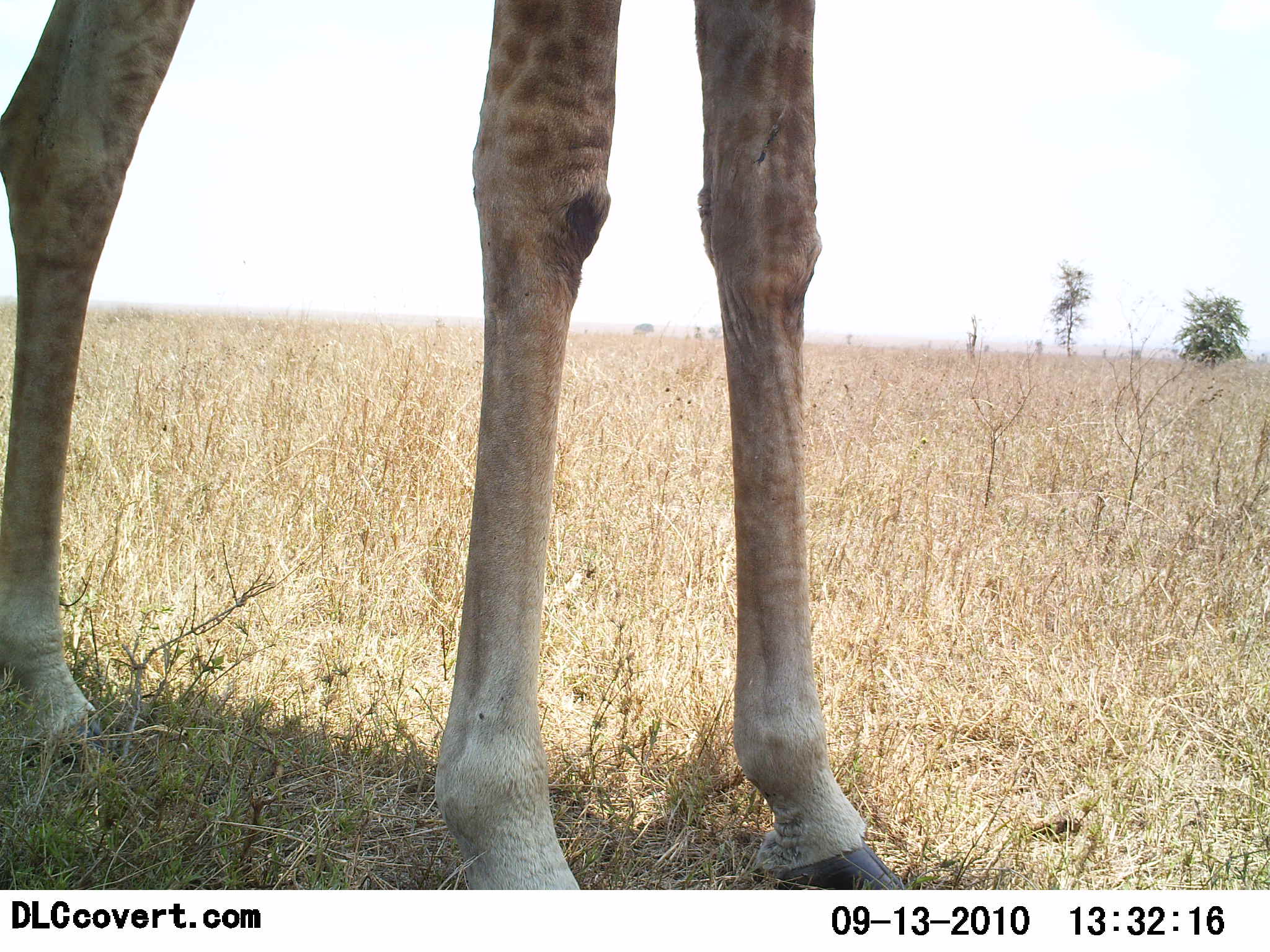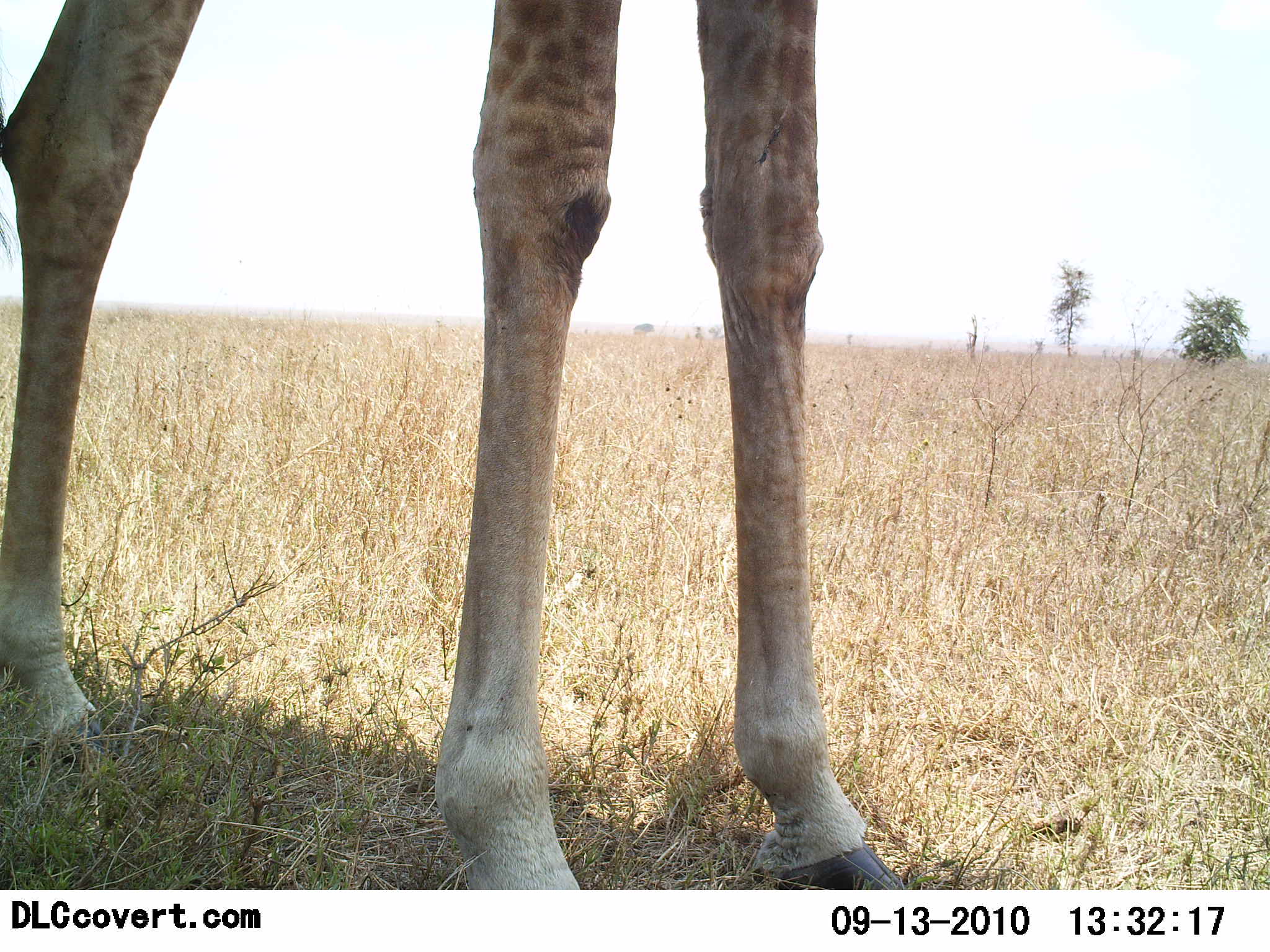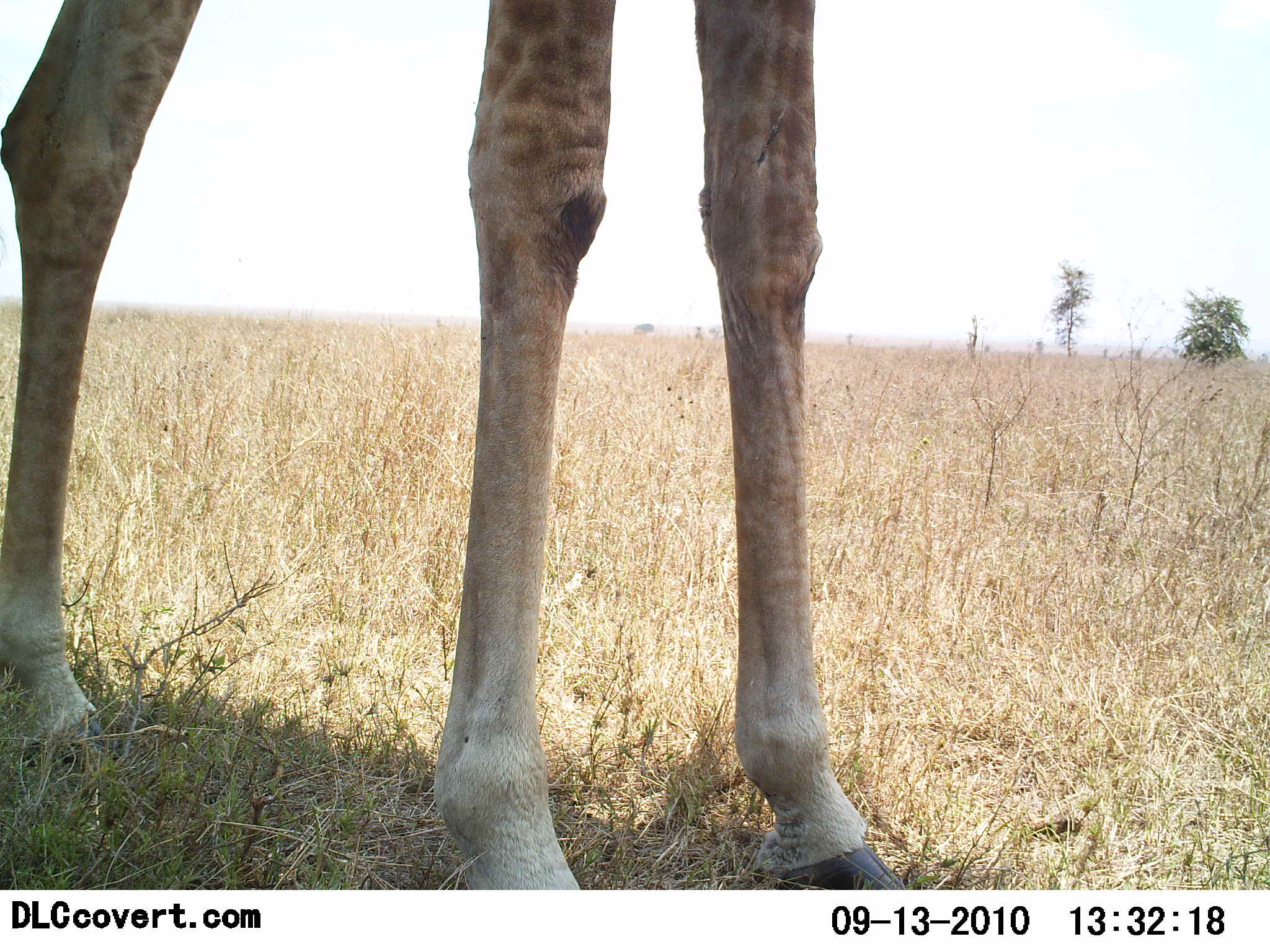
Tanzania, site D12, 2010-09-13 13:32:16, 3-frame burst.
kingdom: Animalia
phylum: Chordata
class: Mammalia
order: Artiodactyla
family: Giraffidae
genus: Giraffa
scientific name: Giraffa camelopardalis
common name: giraffe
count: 1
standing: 100%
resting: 0%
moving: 0%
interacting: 0%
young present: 0%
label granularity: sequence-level